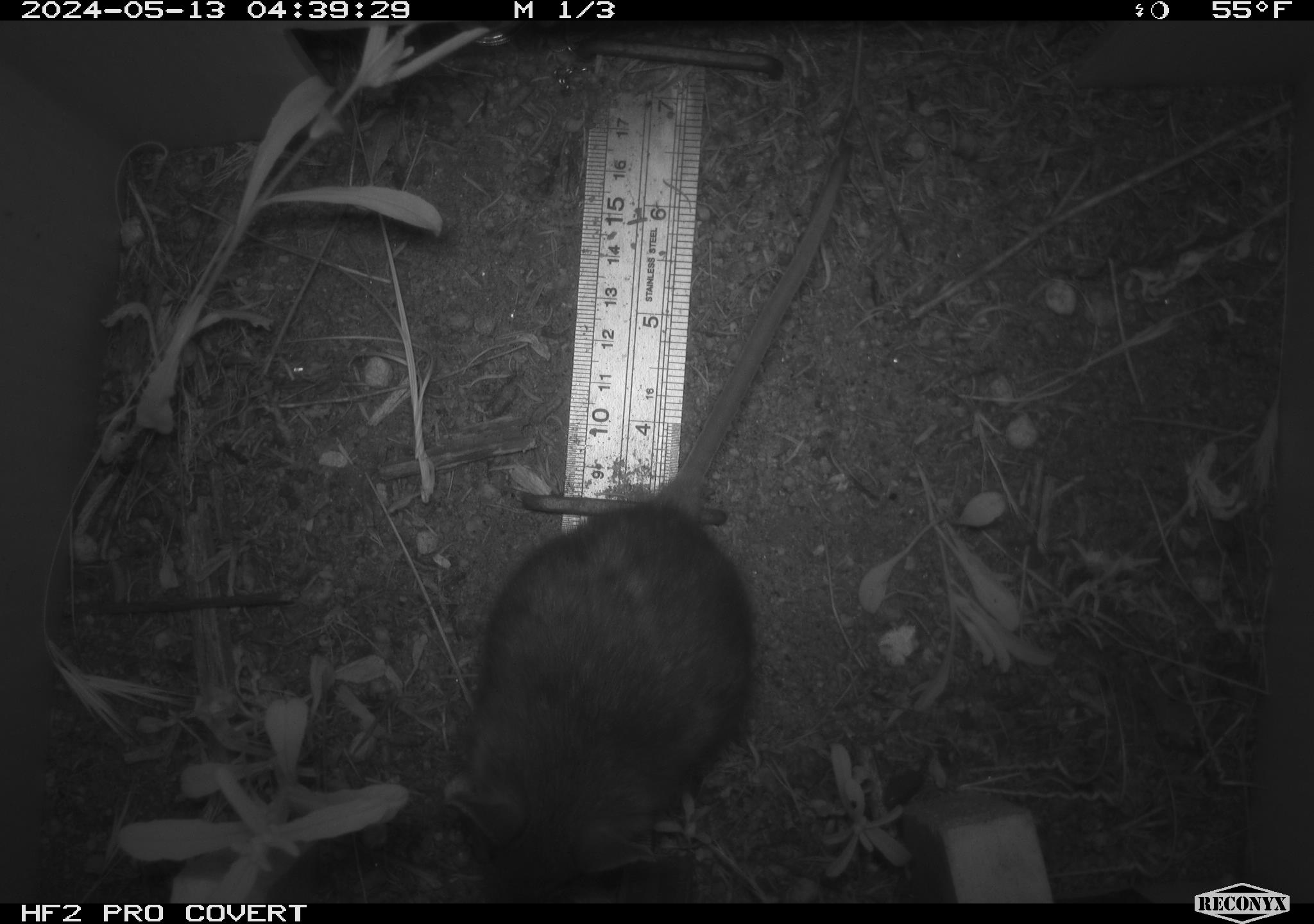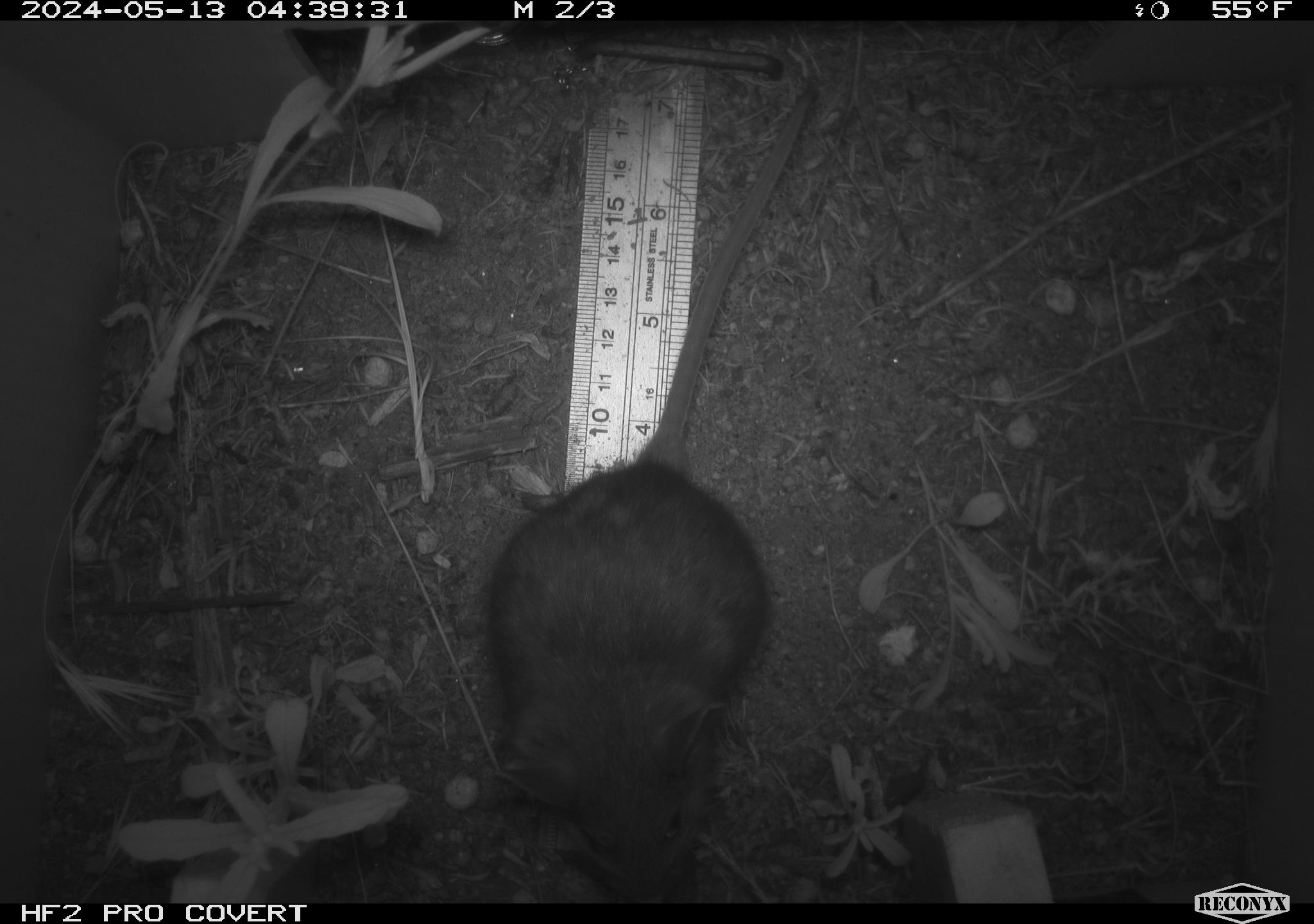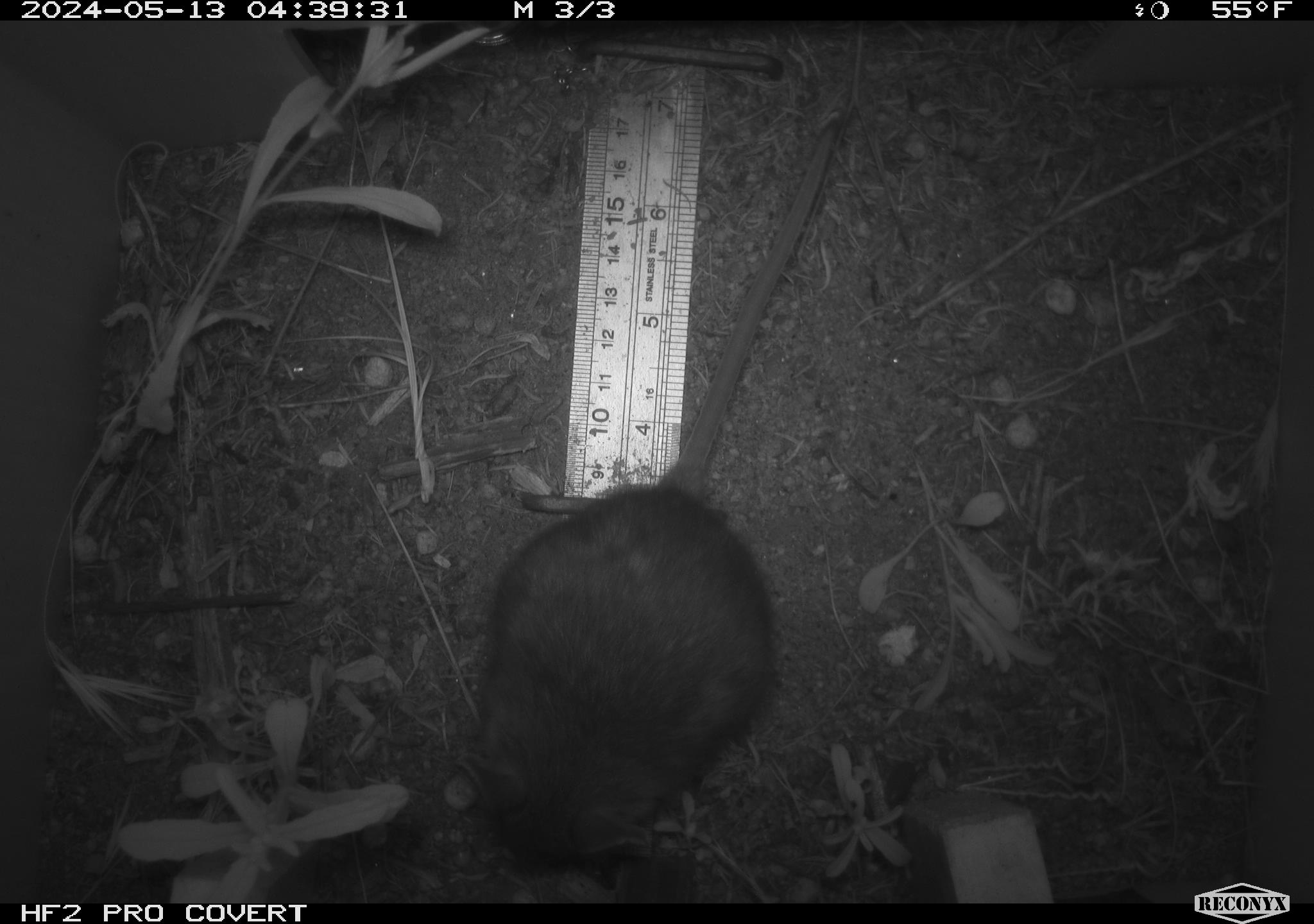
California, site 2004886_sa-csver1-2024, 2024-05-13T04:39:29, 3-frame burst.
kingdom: Animalia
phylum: Chordata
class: Mammalia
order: Rodentia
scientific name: Rodentia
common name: rodent